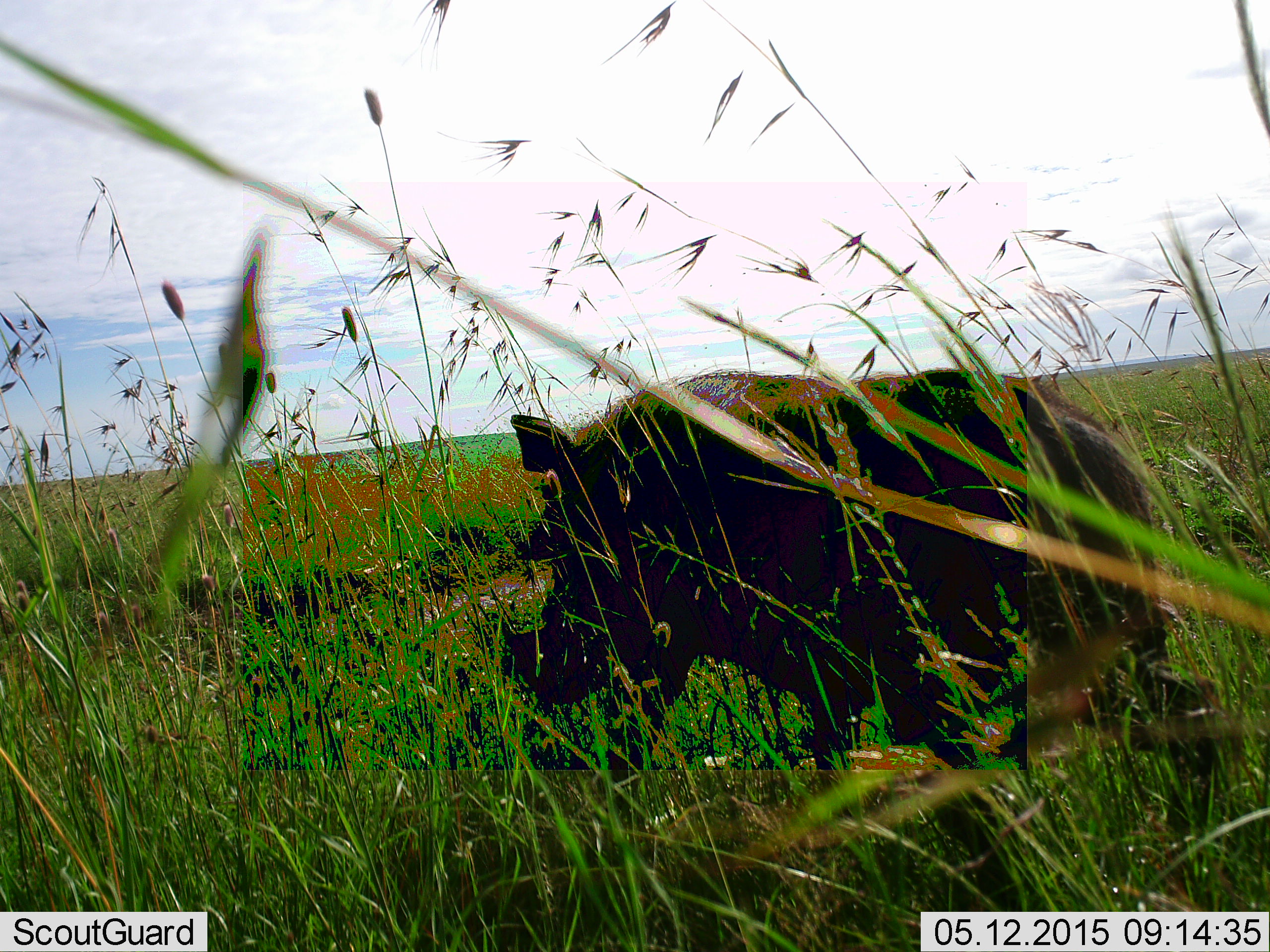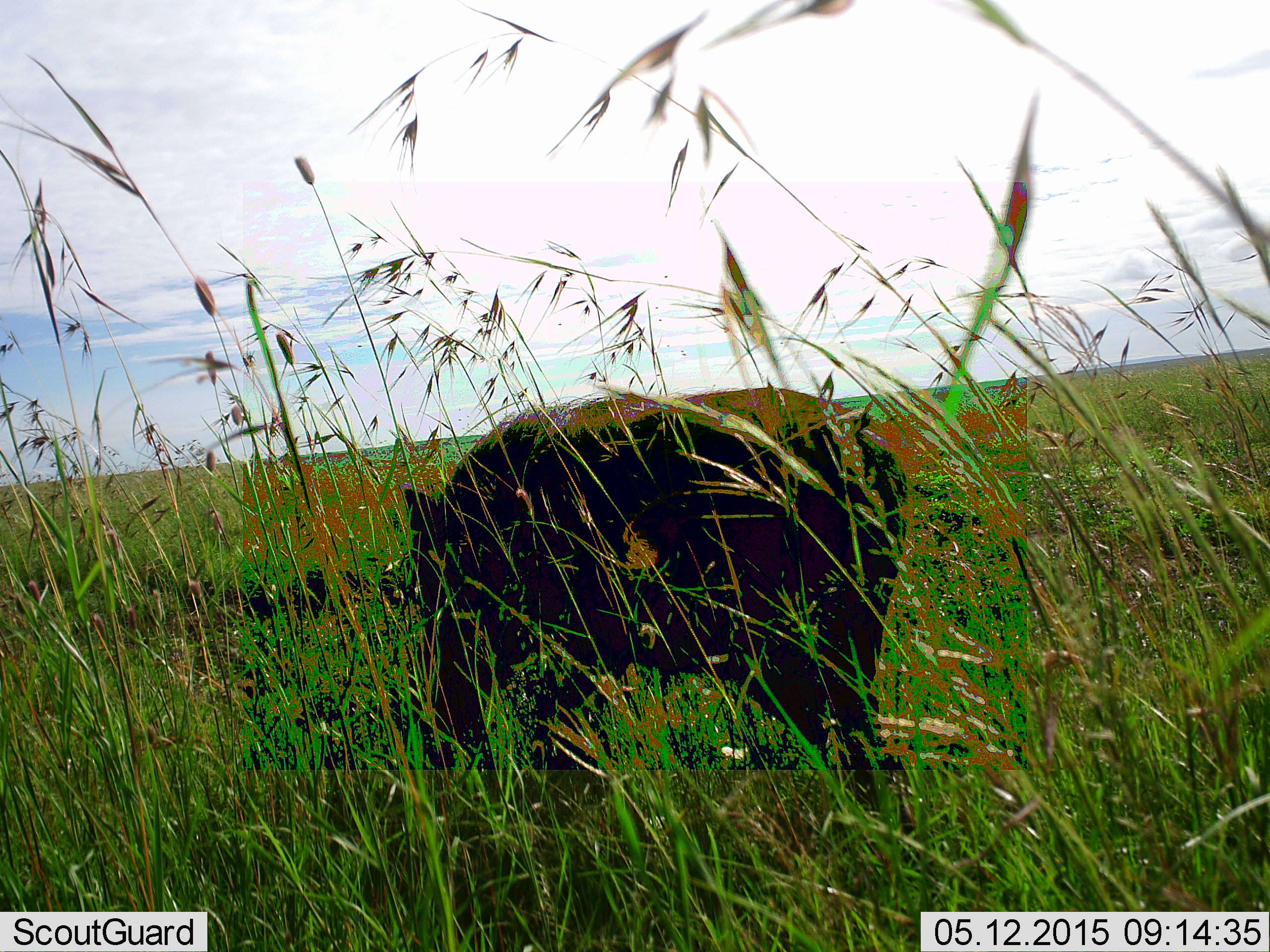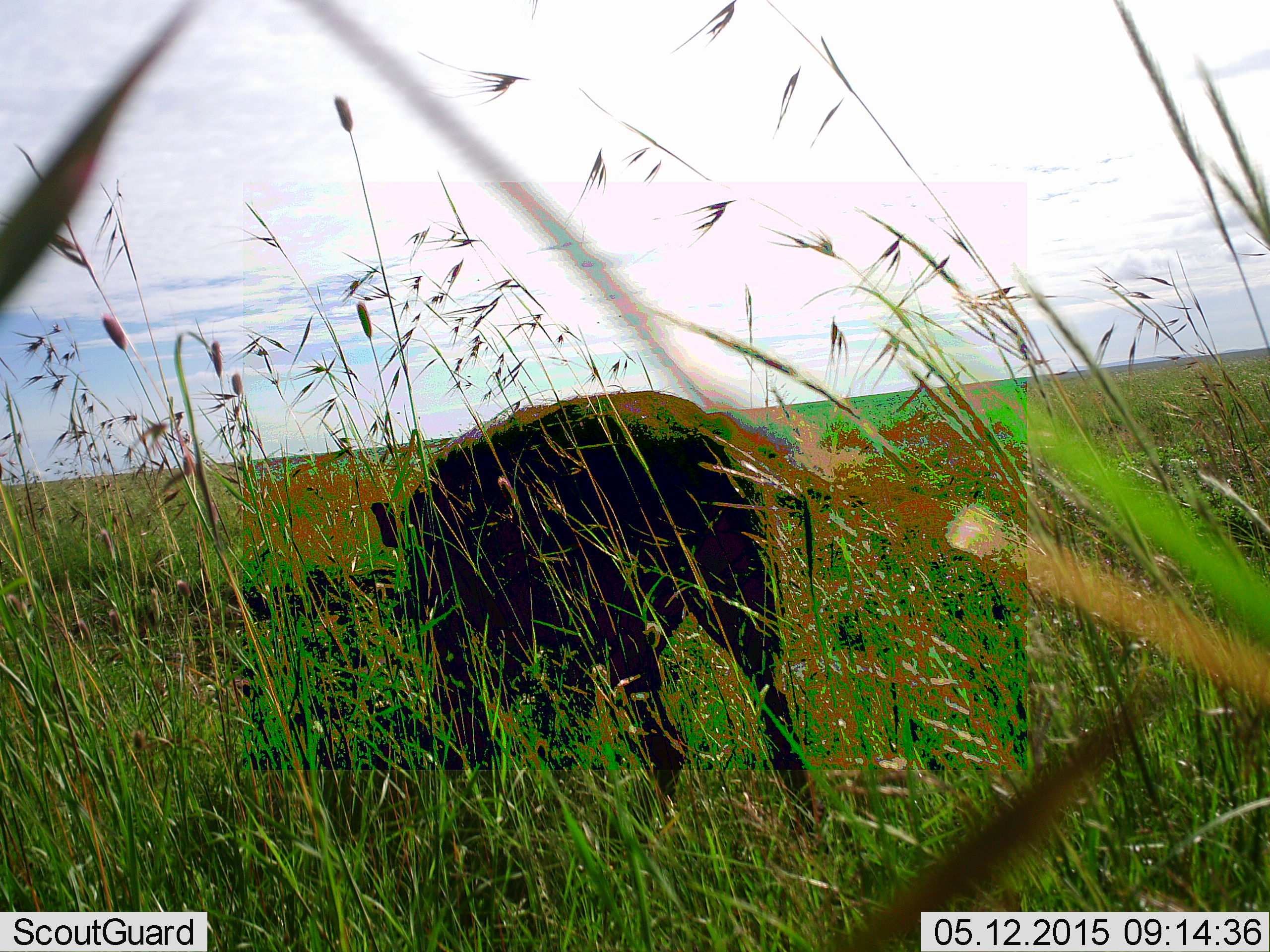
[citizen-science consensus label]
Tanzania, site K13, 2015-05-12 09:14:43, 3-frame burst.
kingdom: Animalia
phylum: Chordata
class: Mammalia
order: Artiodactyla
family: Suidae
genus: Phacochoerus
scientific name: Phacochoerus africanus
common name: warthog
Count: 1.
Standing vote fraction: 0%.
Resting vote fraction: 0%.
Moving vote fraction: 100%.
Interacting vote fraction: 0%.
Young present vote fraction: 0%.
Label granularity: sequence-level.